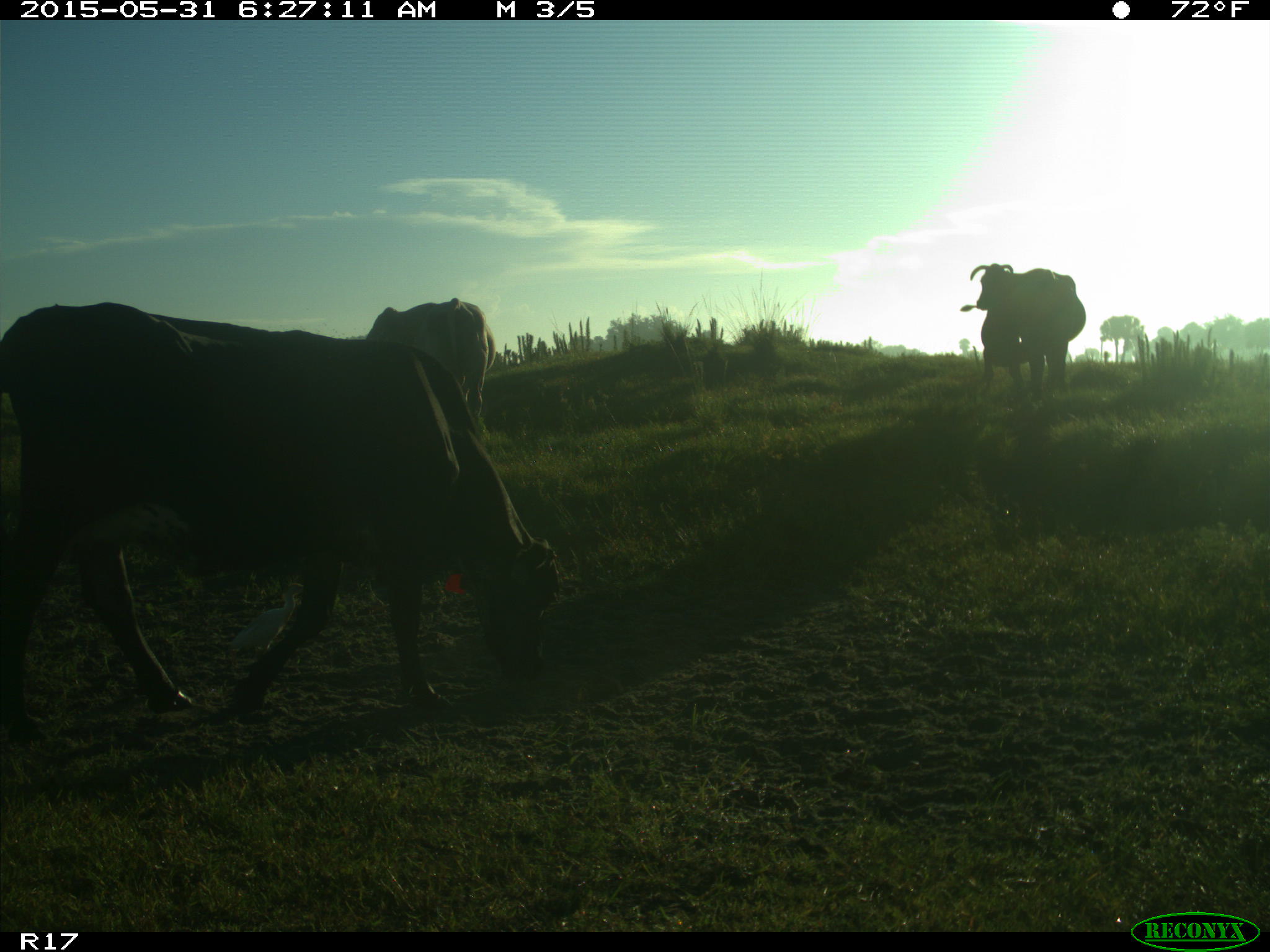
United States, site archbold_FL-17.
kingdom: Animalia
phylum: Chordata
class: Mammalia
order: Artiodactyla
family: Bovidae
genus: Bos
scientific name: Bos taurus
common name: domestic cow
Bos taurus (domestic cow).